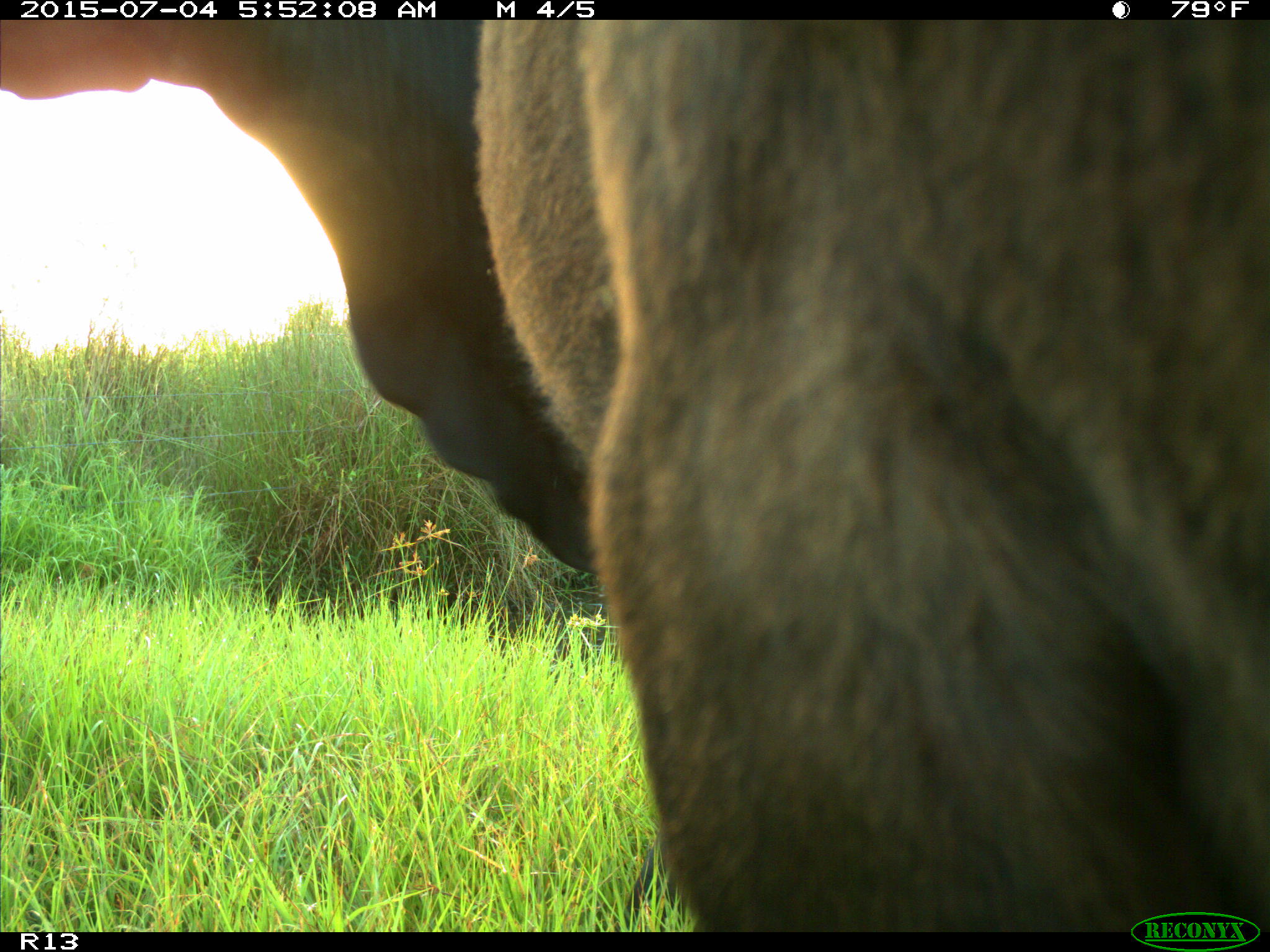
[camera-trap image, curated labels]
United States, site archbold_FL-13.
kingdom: Animalia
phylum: Chordata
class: Mammalia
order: Artiodactyla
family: Bovidae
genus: Bos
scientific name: Bos taurus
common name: domestic cow